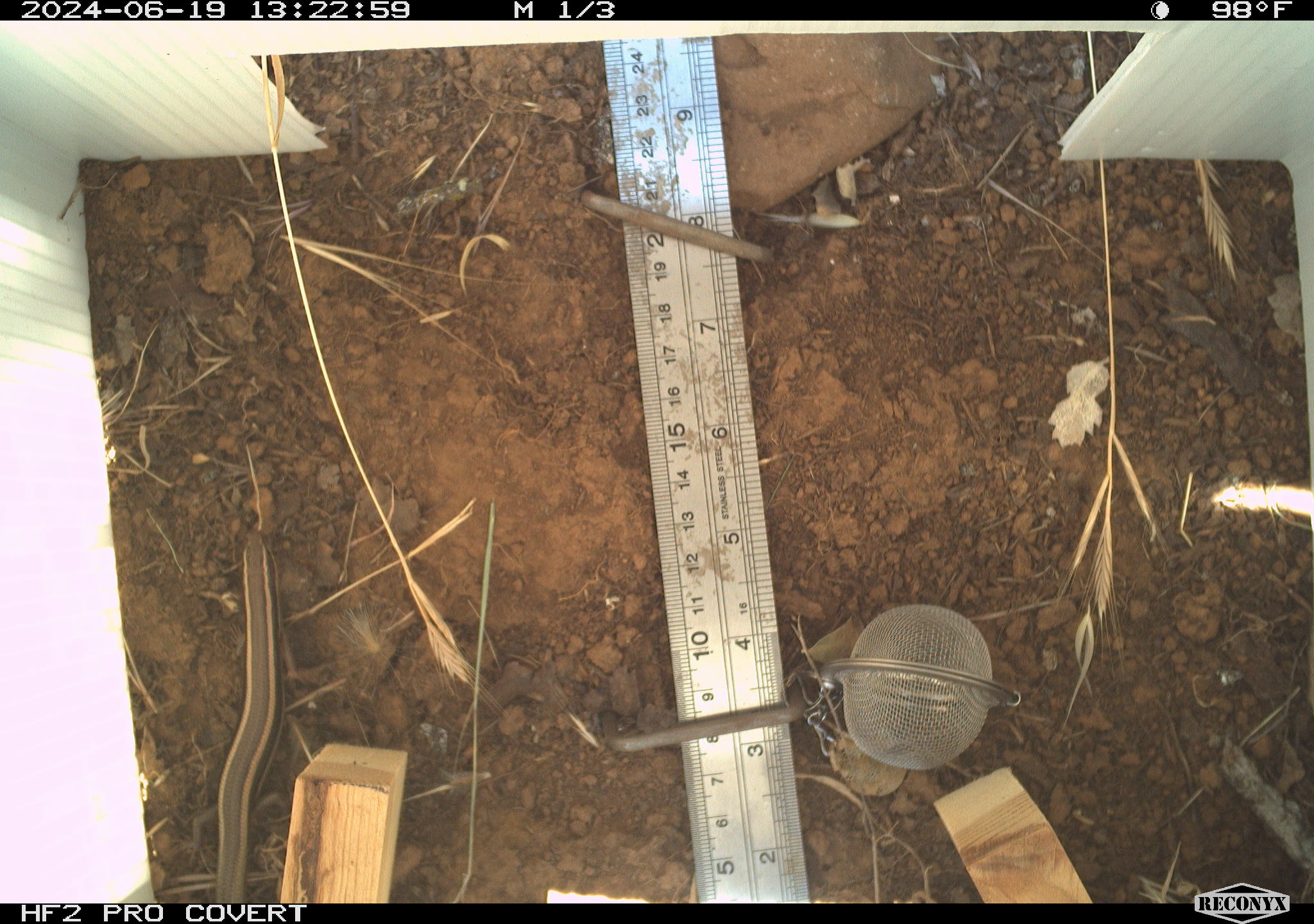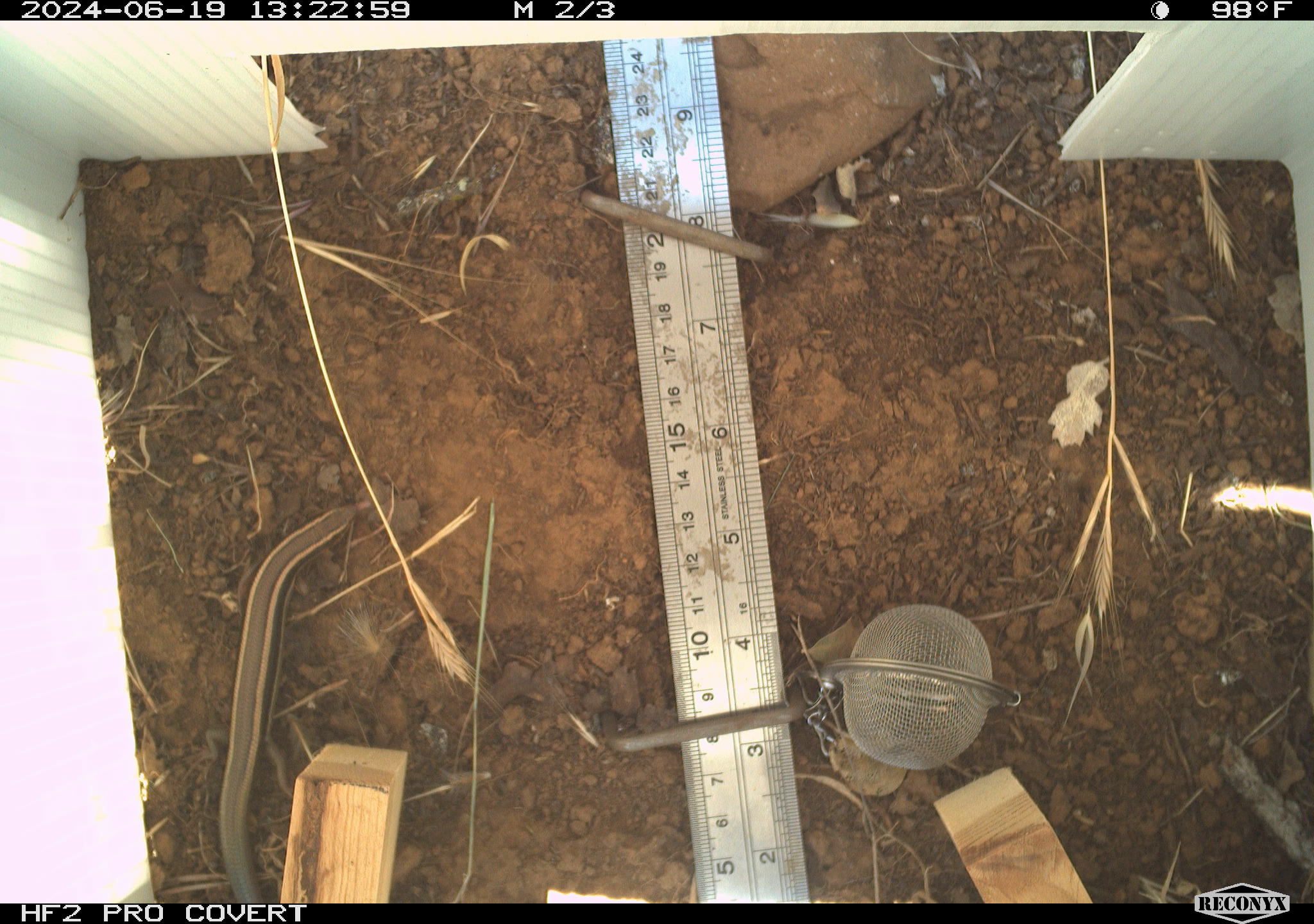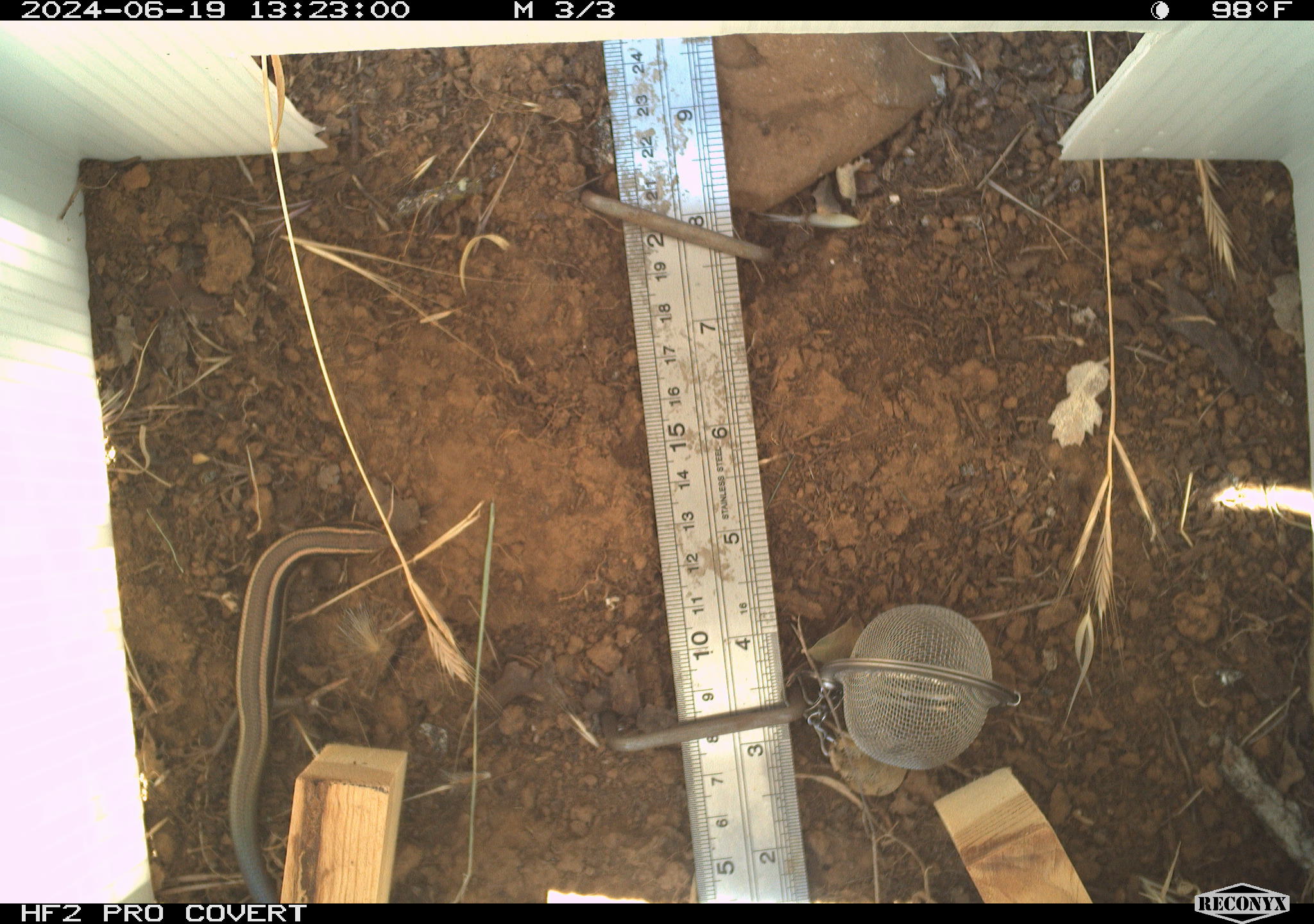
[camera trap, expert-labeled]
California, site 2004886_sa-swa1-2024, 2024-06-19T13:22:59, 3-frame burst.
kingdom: Animalia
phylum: Chordata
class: Reptilia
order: Squamata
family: Scincidae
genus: Plestiodon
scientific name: Plestiodon skiltonianus skiltonianus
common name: skilton's skink